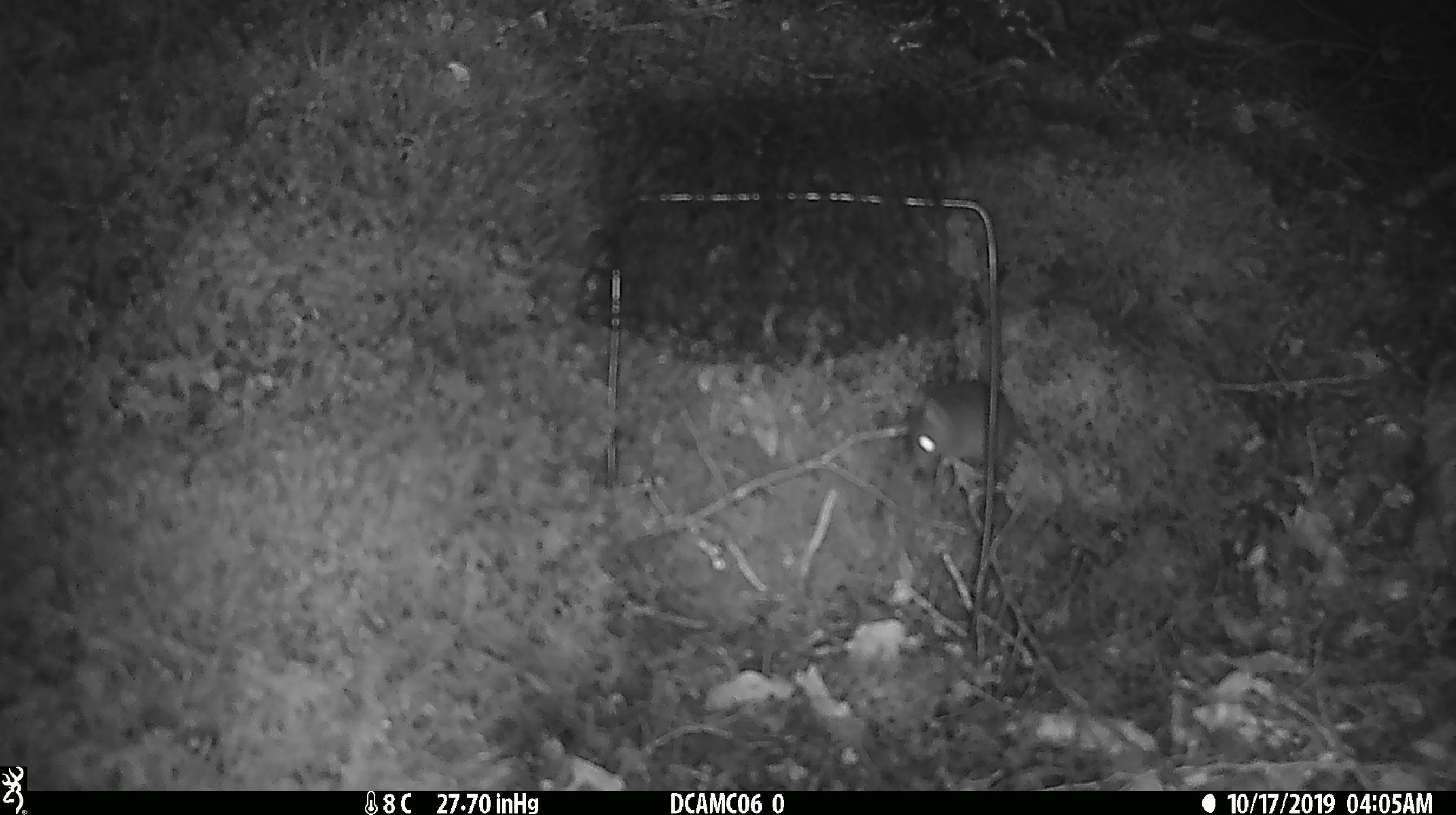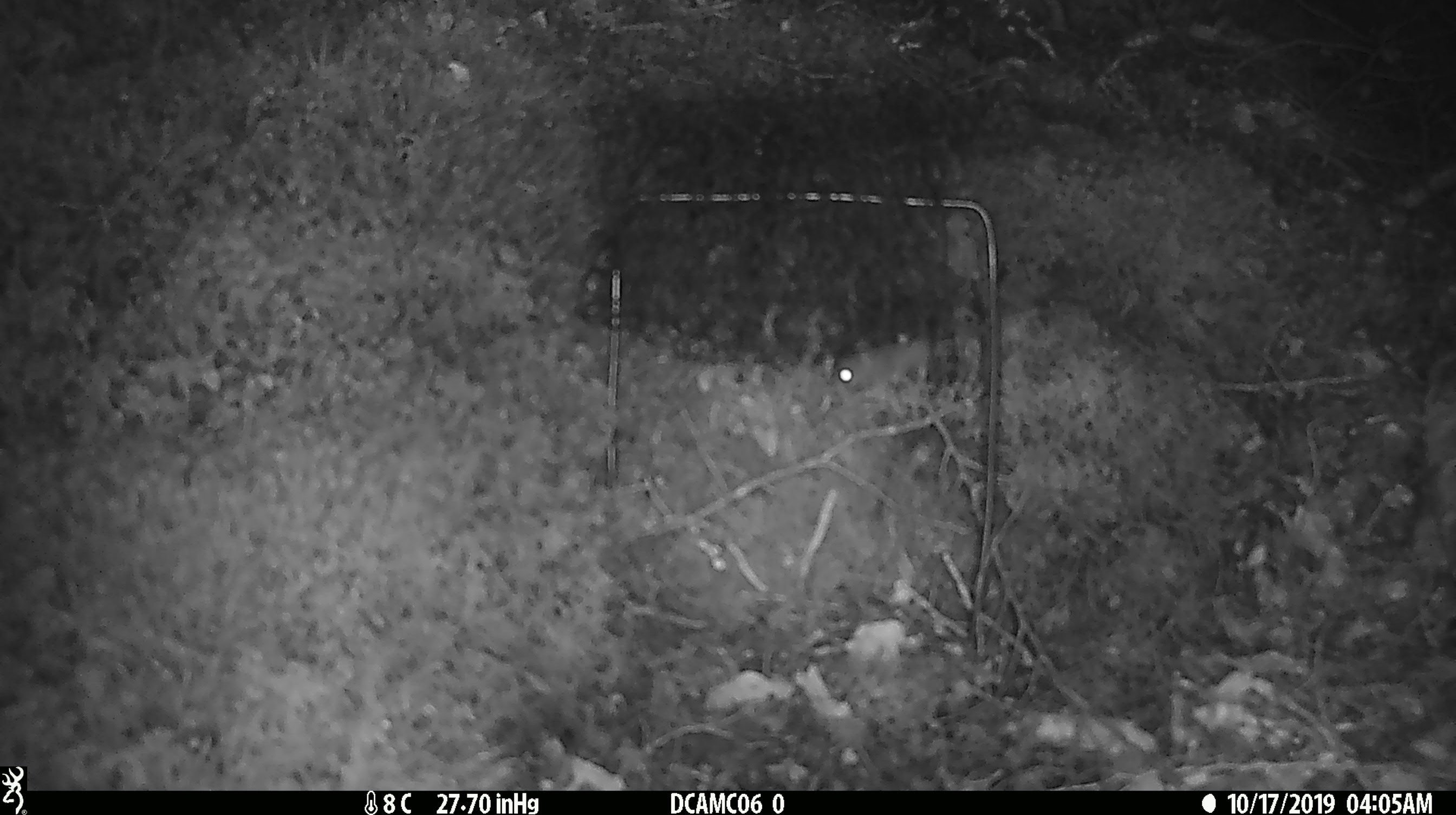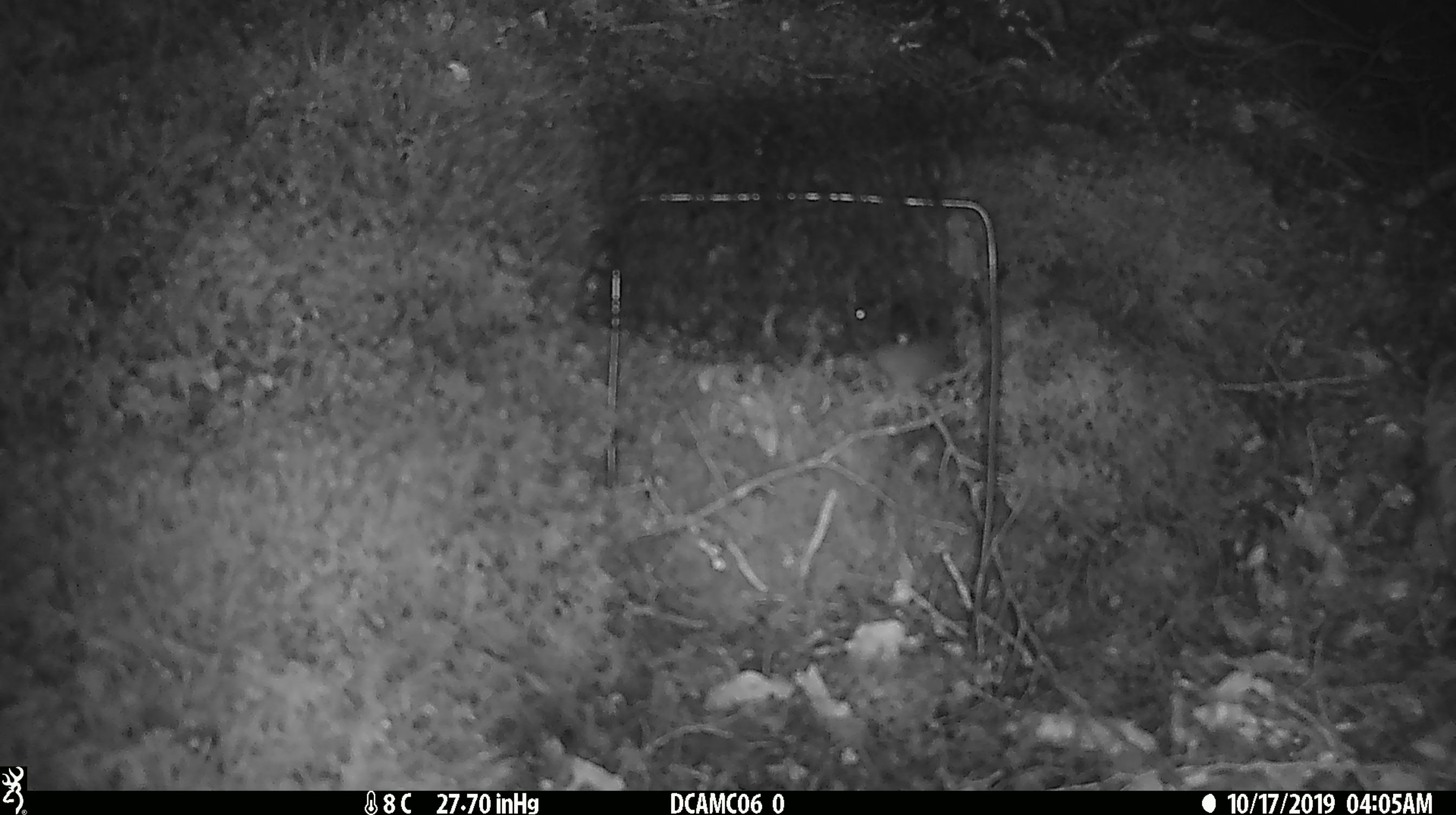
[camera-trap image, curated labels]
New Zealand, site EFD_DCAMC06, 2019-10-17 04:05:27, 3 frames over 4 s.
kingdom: Animalia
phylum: Chordata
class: Mammalia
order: Rodentia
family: Muridae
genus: Mus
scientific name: Mus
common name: mouse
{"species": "mouse (Mus)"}